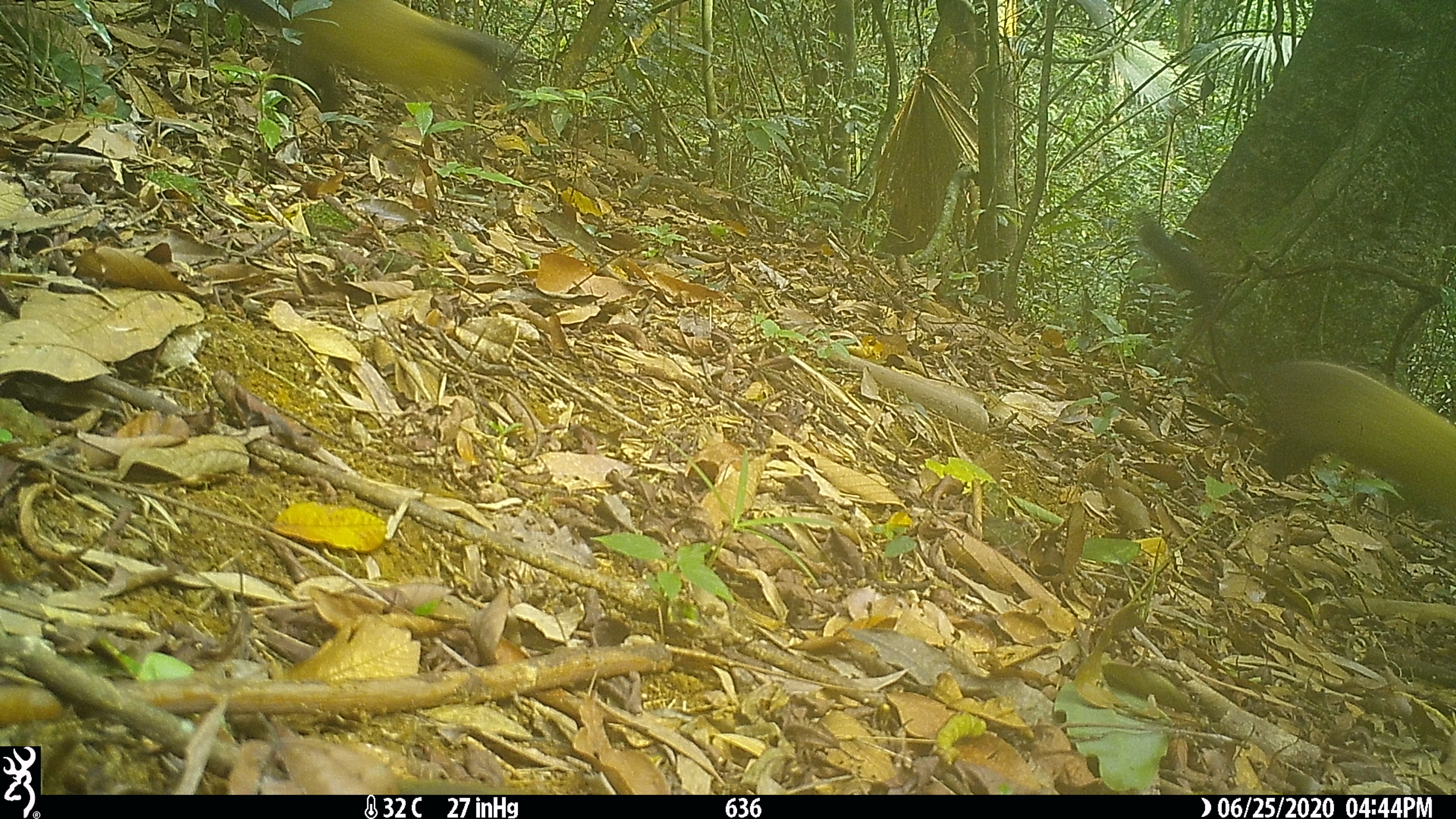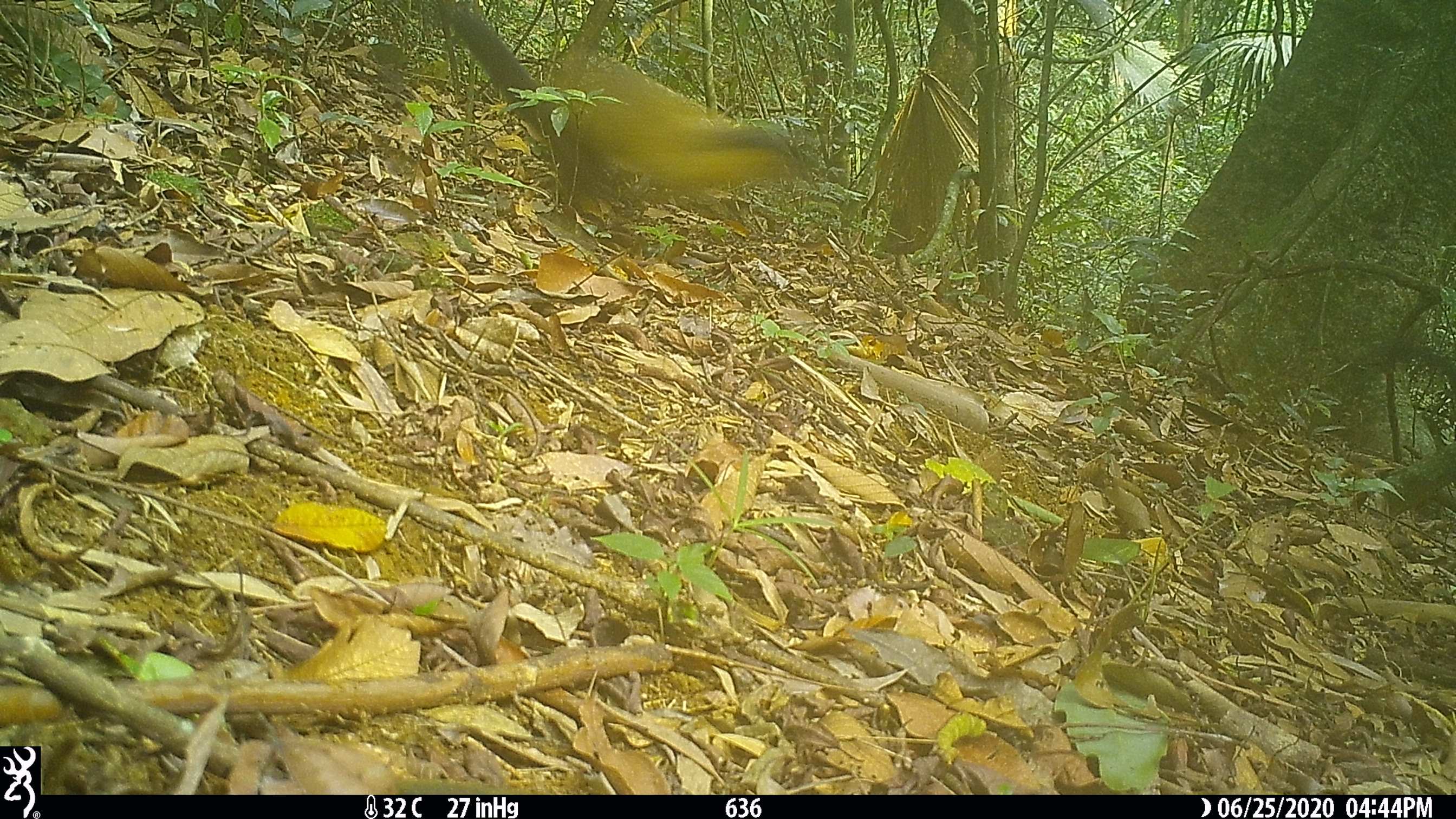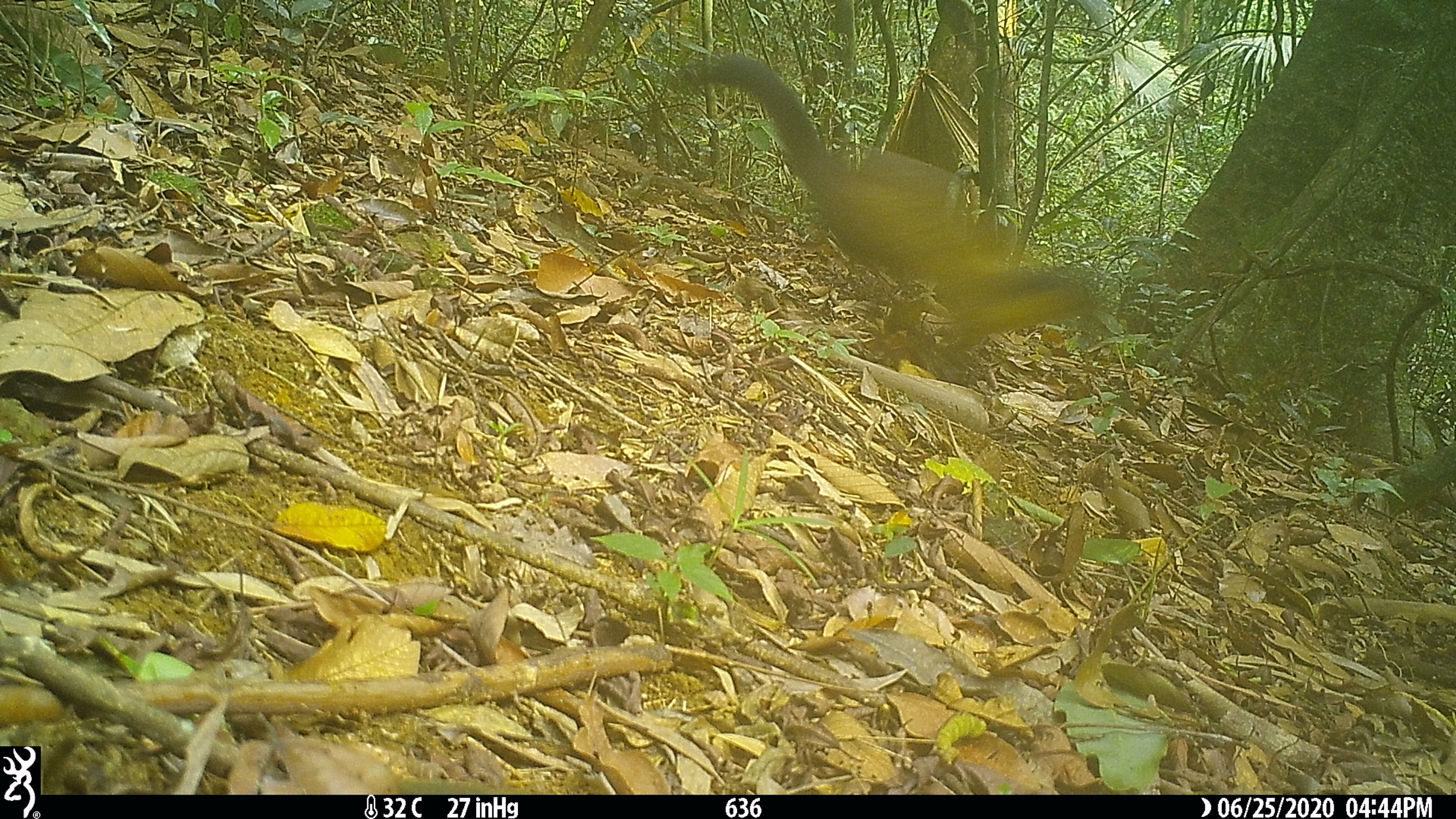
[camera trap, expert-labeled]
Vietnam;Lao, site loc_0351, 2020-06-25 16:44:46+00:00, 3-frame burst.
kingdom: Animalia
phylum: Chordata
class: Mammalia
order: Carnivora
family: Mustelidae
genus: Martes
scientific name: Martes flavigula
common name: yellow-throated marten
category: yellow throated marten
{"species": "yellow throated marten (yellow-throated marten) (Martes flavigula)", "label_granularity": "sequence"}